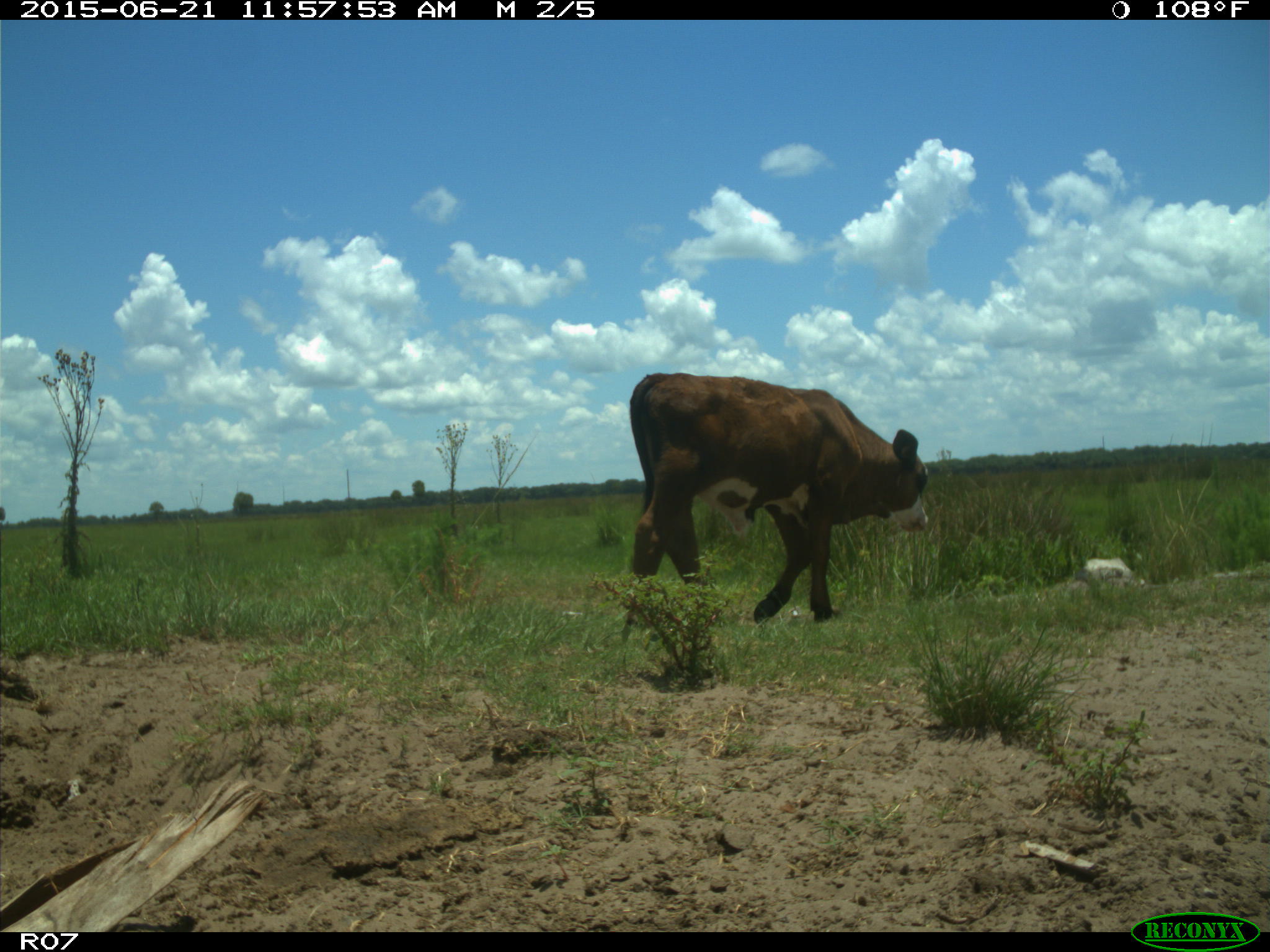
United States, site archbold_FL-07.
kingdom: Animalia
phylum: Chordata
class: Mammalia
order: Artiodactyla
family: Bovidae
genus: Bos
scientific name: Bos taurus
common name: domestic cow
Bos taurus (domestic cow).